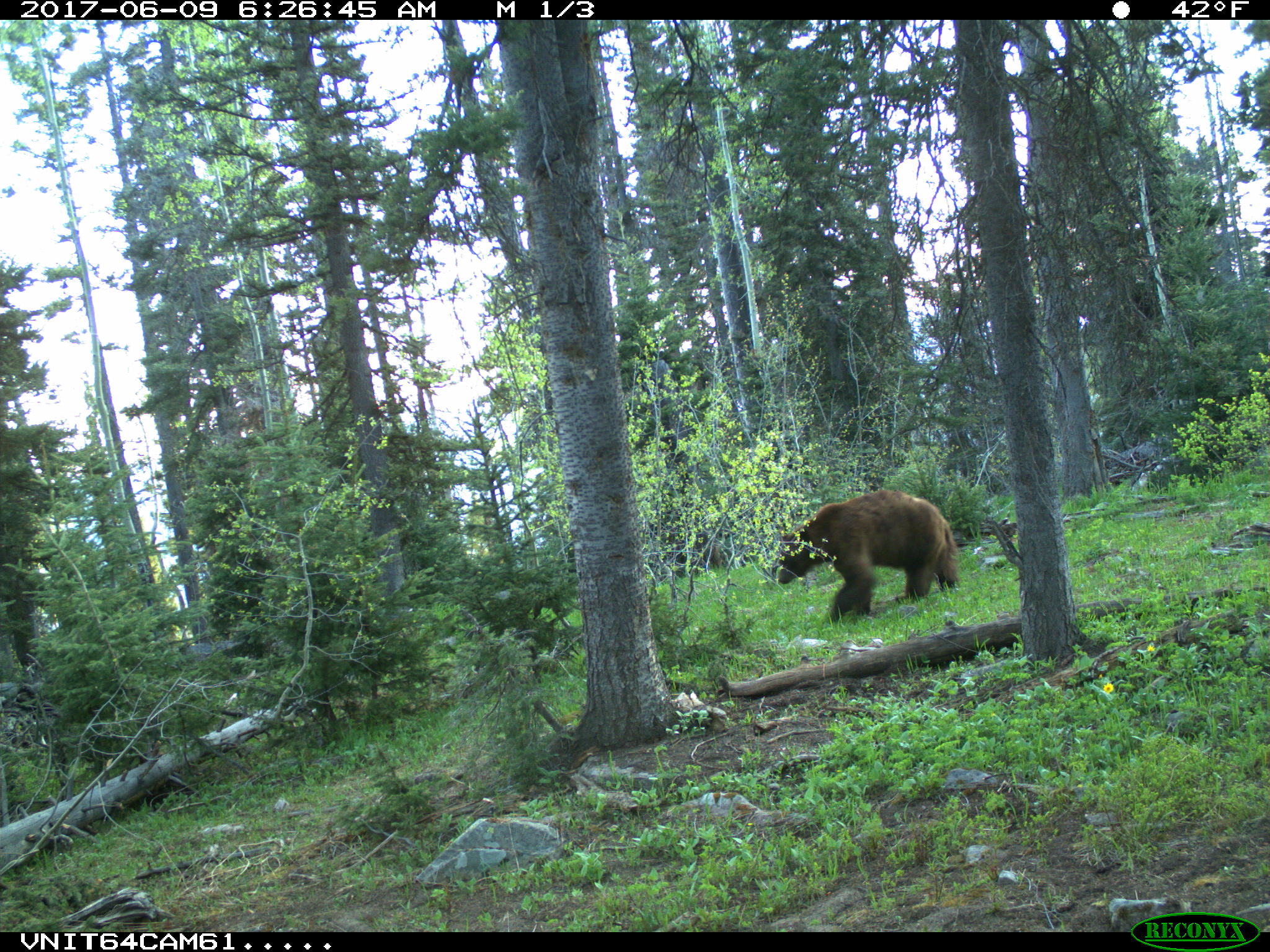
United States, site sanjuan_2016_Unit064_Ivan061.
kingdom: Animalia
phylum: Chordata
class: Mammalia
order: Carnivora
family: Ursidae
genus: Ursus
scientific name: Ursus americanus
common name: american black bear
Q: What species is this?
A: Ursus americanus (american black bear).